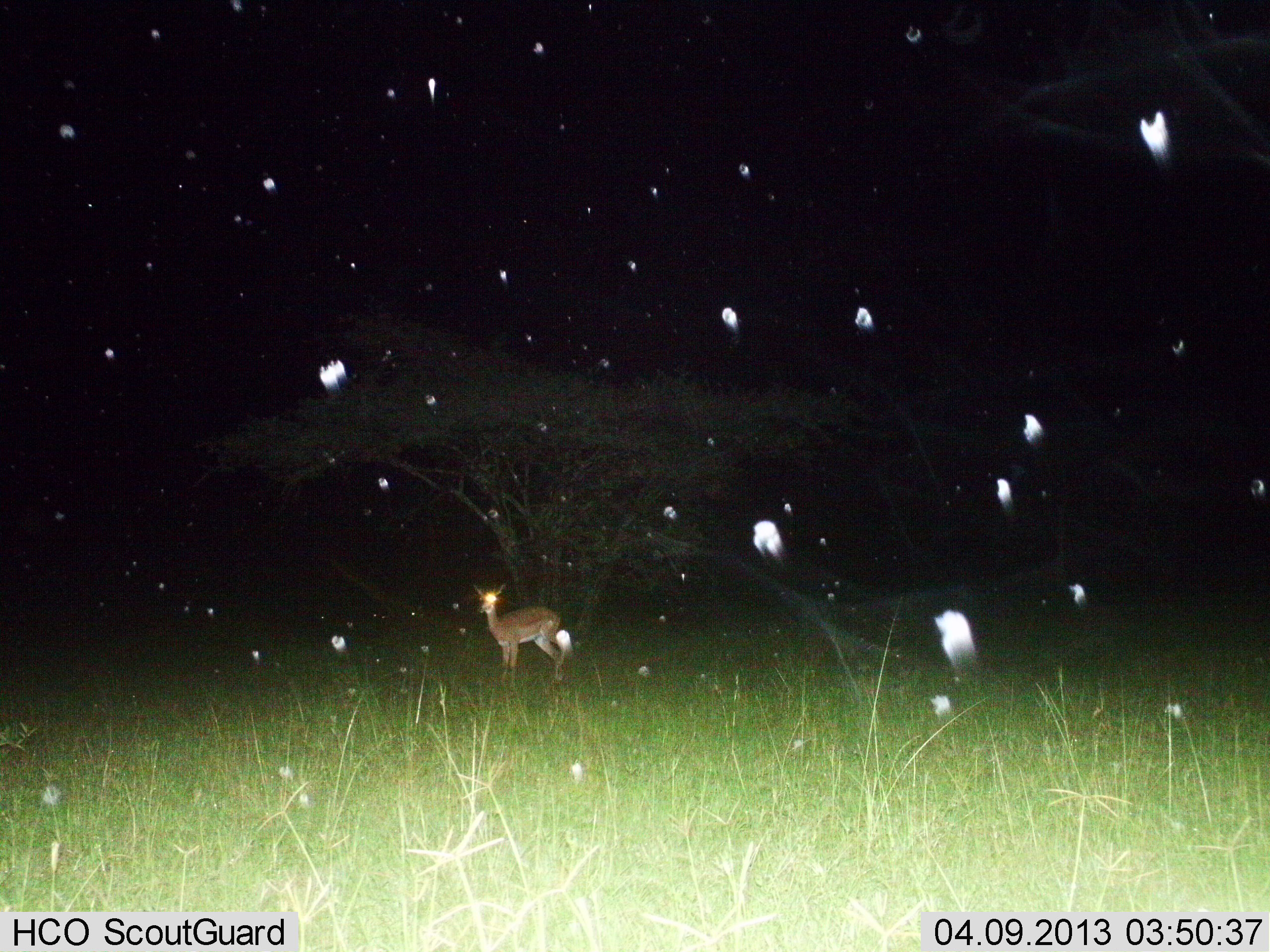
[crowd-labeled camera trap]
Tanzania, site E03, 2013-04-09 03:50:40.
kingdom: Animalia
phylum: Chordata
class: Mammalia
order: Artiodactyla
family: Bovidae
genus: Aepyceros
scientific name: Aepyceros melampus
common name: impala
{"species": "impala (Aepyceros melampus)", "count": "1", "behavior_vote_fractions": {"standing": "100%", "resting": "0%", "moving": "0%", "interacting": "0%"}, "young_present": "0%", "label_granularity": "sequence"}